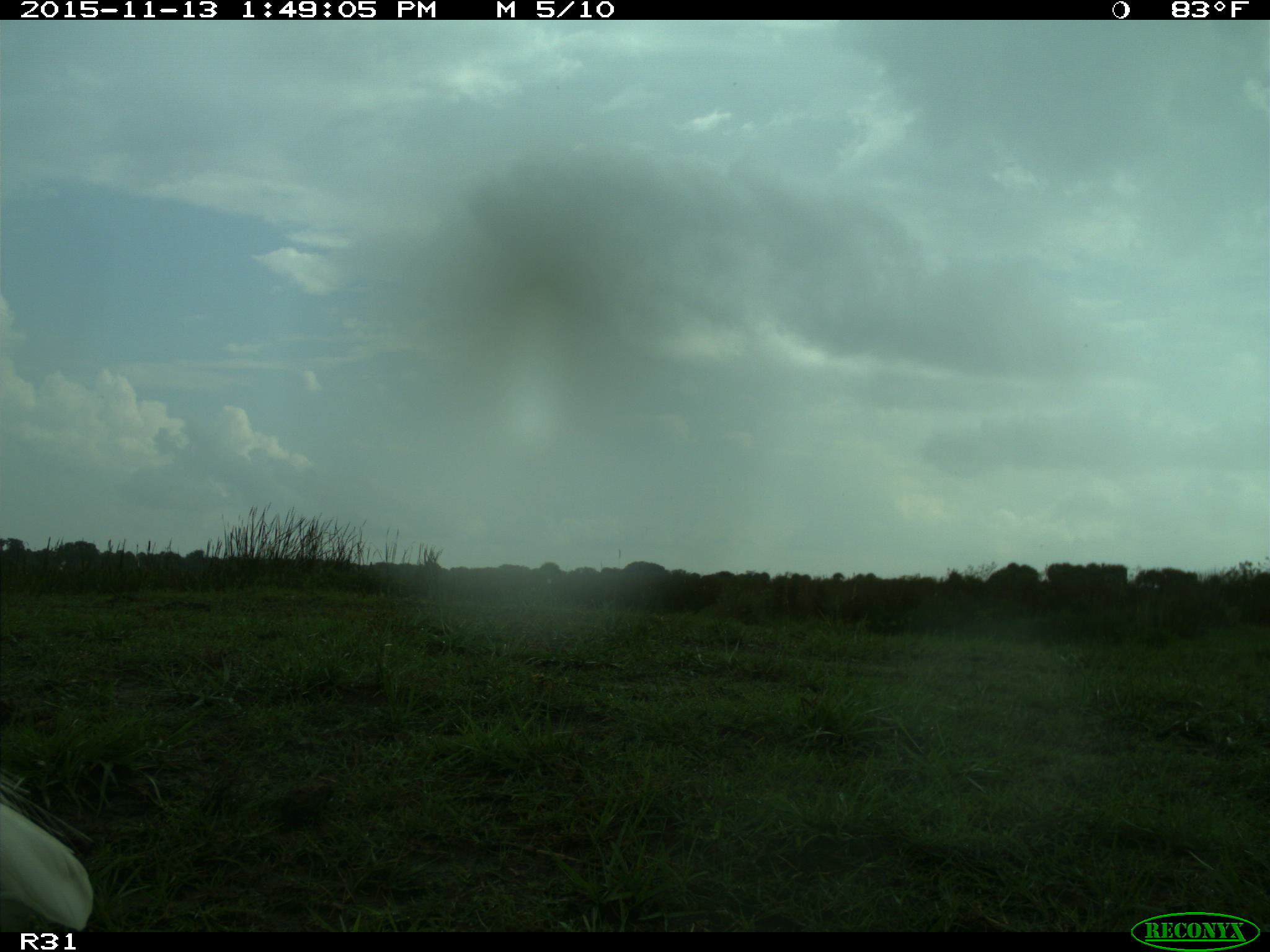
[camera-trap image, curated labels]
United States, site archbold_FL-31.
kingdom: Animalia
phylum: Chordata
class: Aves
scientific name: Aves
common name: birds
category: unidentified bird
Unidentified bird (birds) (Aves).